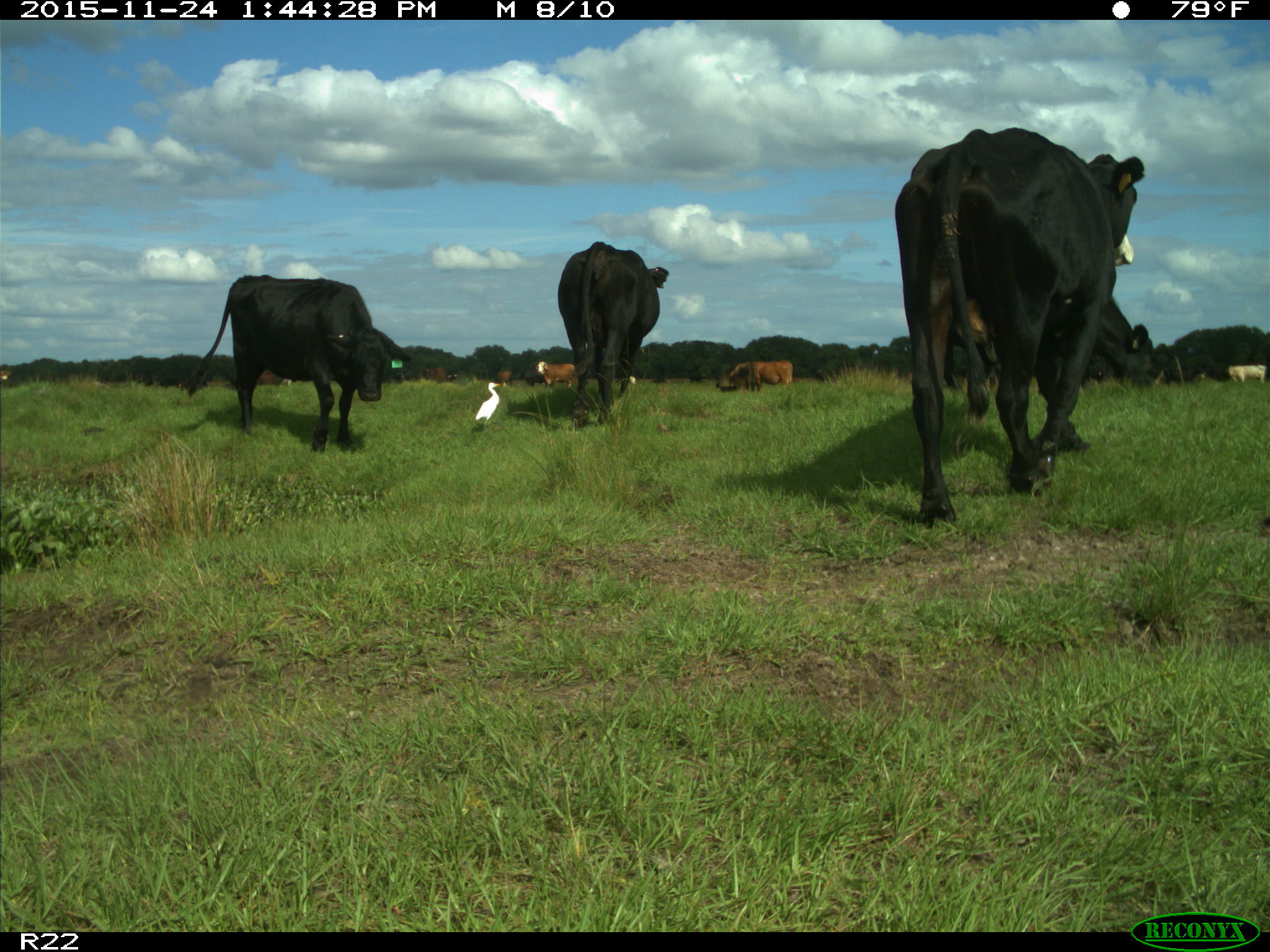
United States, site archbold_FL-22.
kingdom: Animalia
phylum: Chordata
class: Mammalia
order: Artiodactyla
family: Bovidae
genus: Bos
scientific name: Bos taurus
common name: domestic cow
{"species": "Bos taurus (domestic cow)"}